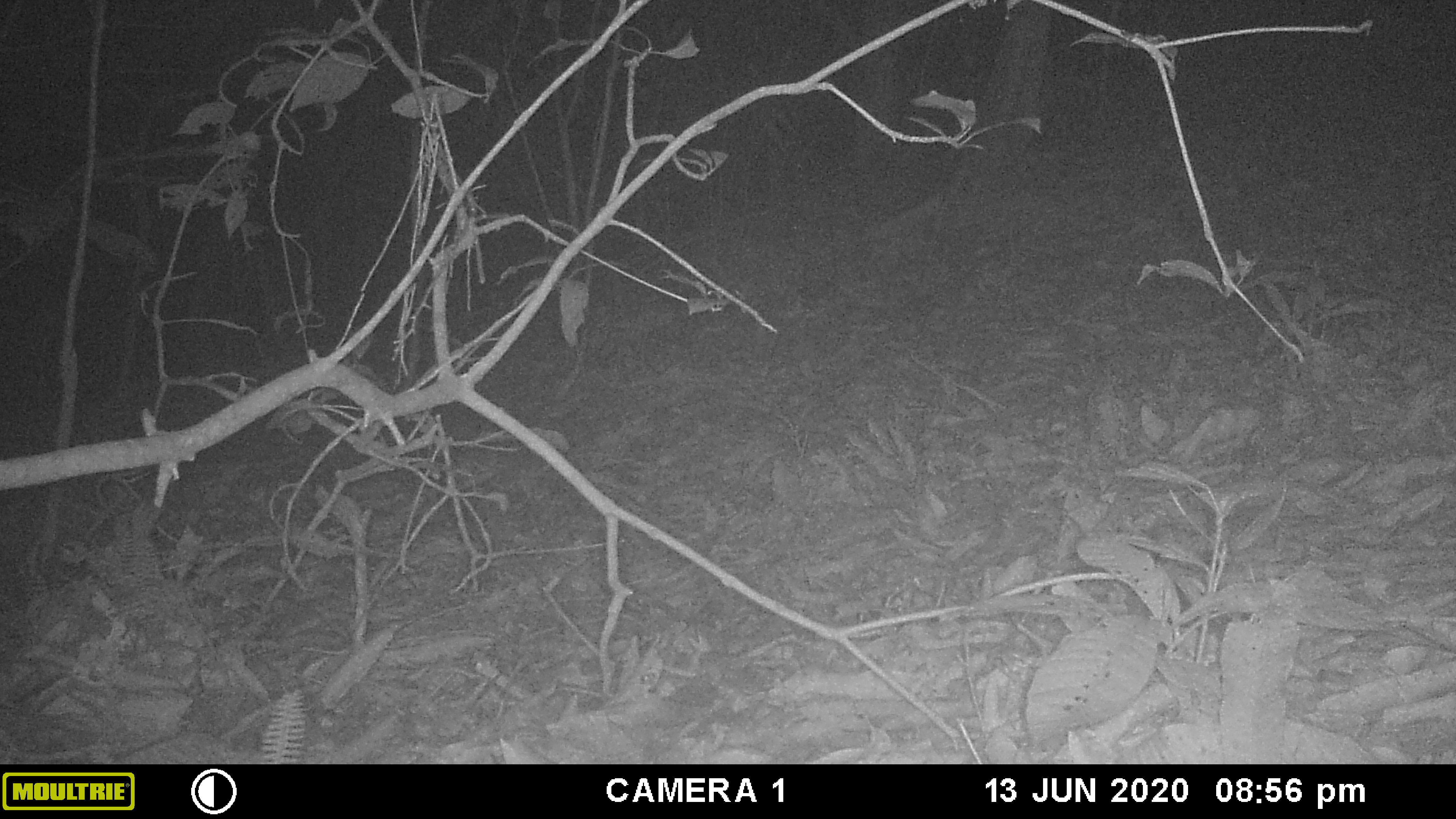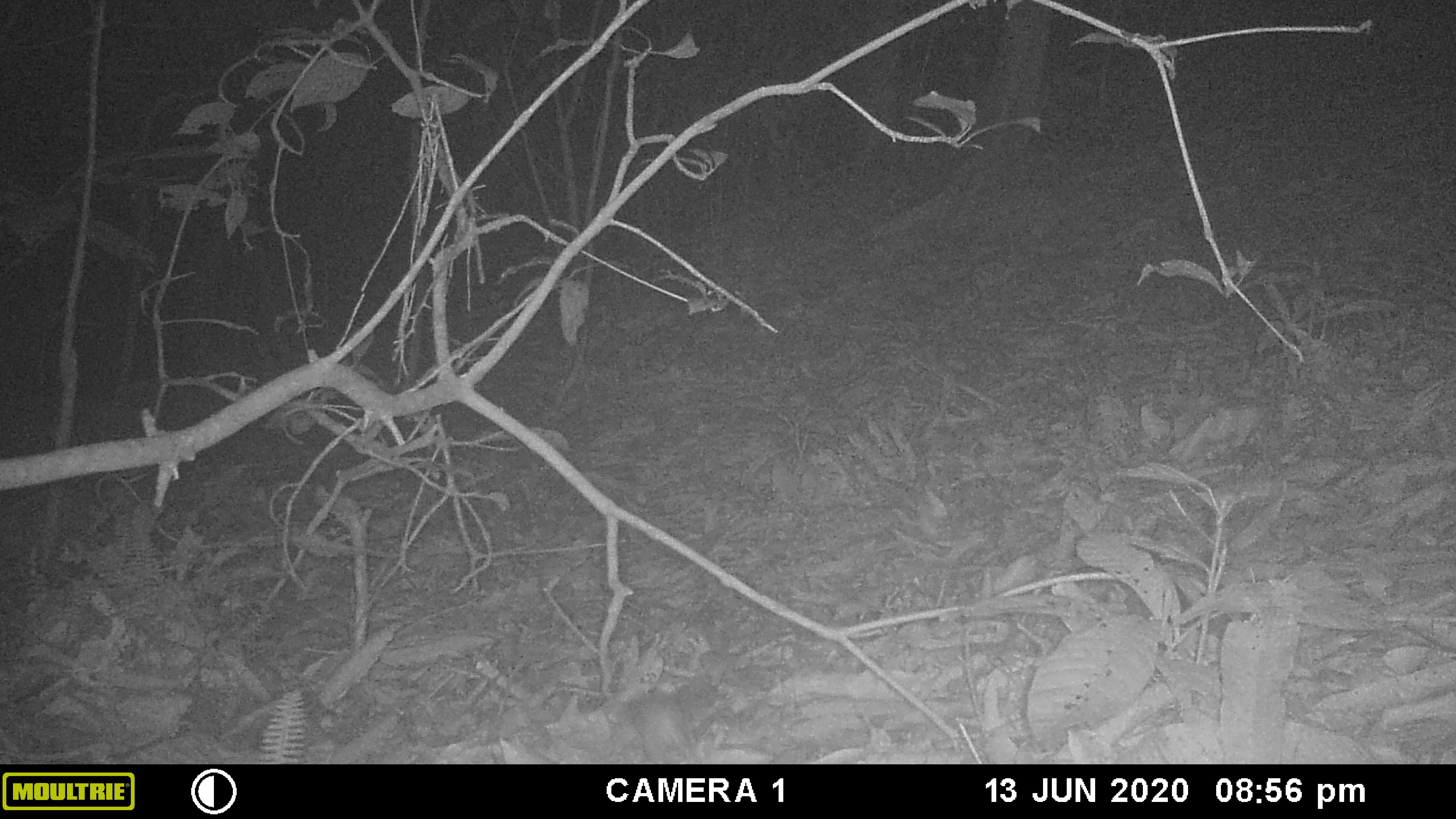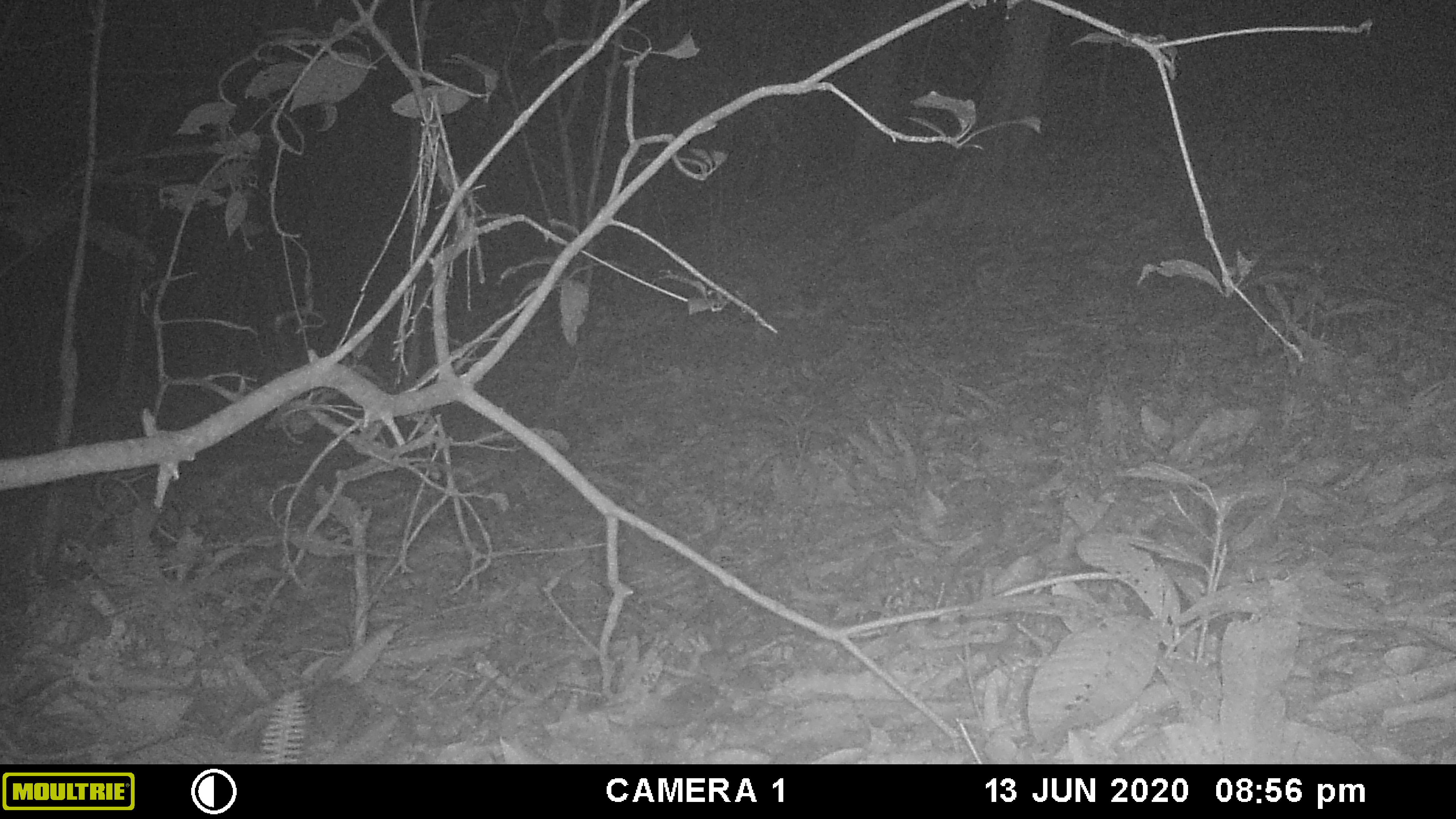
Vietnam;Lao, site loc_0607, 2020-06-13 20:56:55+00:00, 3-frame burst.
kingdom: Animalia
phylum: Chordata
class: Mammalia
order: Rodentia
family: Muridae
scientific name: Muridae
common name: old-world mice and rats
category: unidentified murid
Unidentified murid (old-world mice and rats) (Muridae). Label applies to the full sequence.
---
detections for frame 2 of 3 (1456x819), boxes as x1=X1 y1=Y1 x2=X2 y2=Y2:
unidentified murid: x1=624 y1=687 x2=700 y2=765